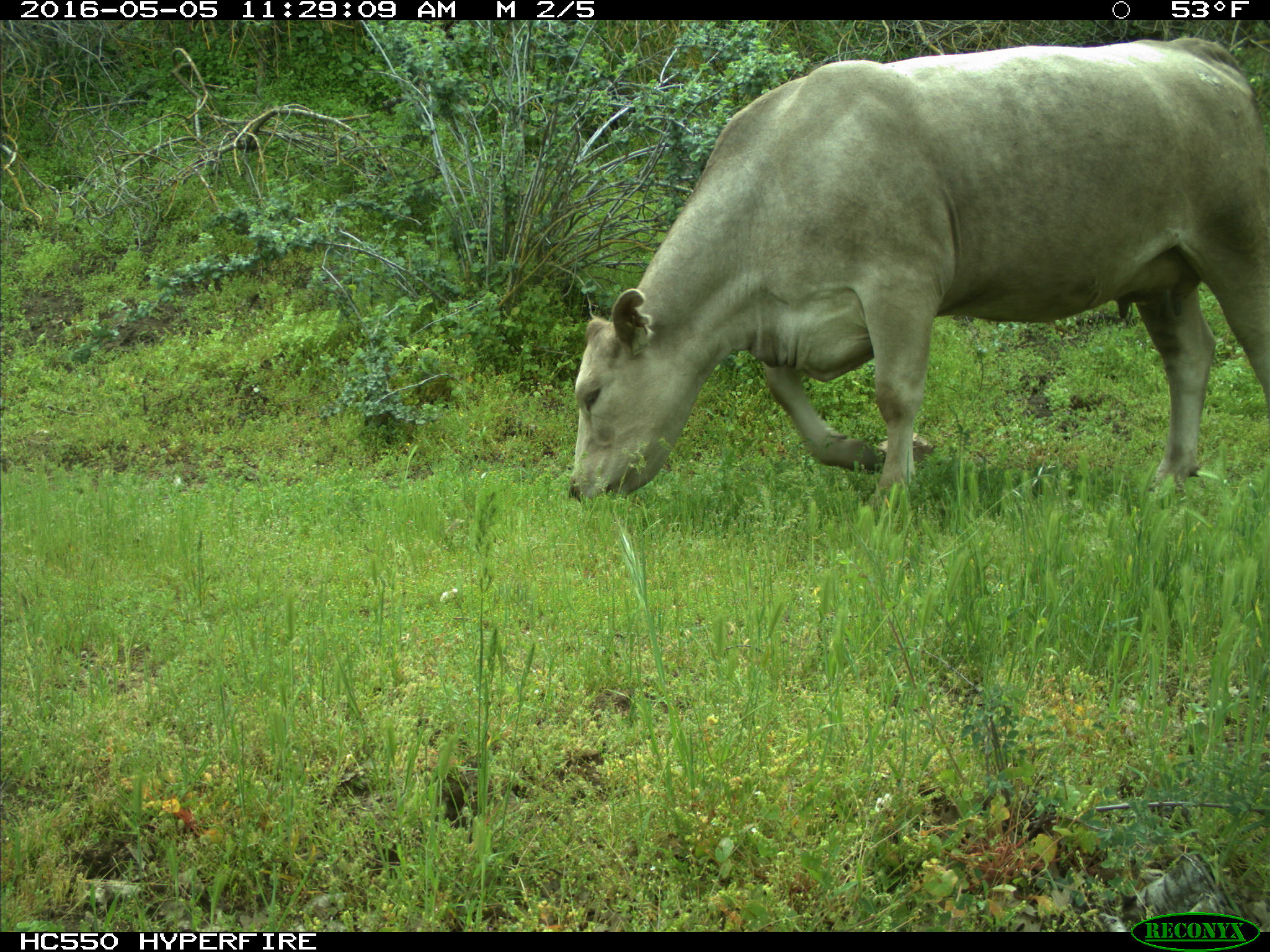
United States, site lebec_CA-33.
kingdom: Animalia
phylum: Chordata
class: Mammalia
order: Artiodactyla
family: Bovidae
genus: Bos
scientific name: Bos taurus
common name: domestic cow